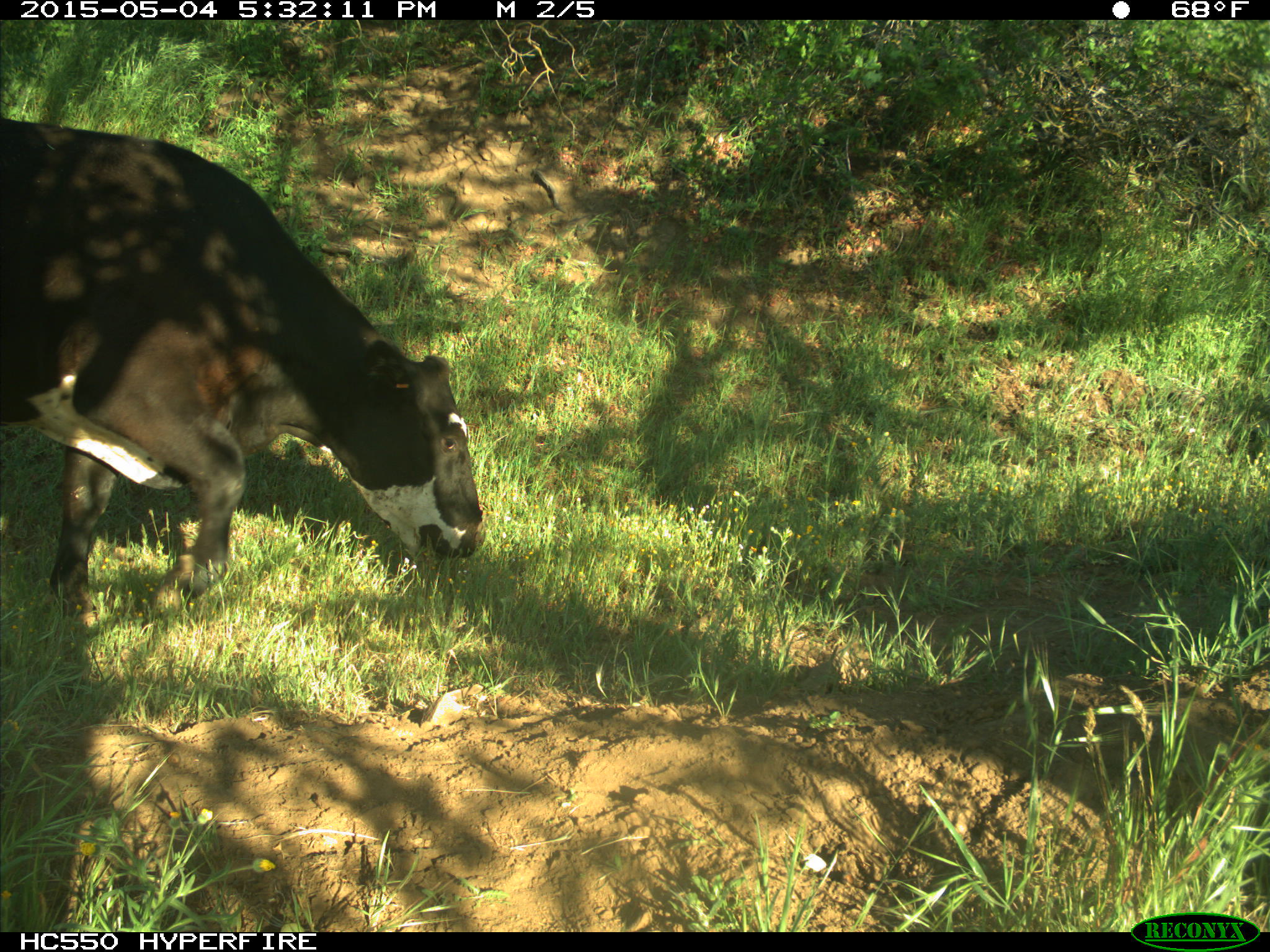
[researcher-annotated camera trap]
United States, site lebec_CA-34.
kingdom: Animalia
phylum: Chordata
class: Mammalia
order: Artiodactyla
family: Bovidae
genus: Bos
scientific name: Bos taurus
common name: domestic cow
Bos taurus (domestic cow).